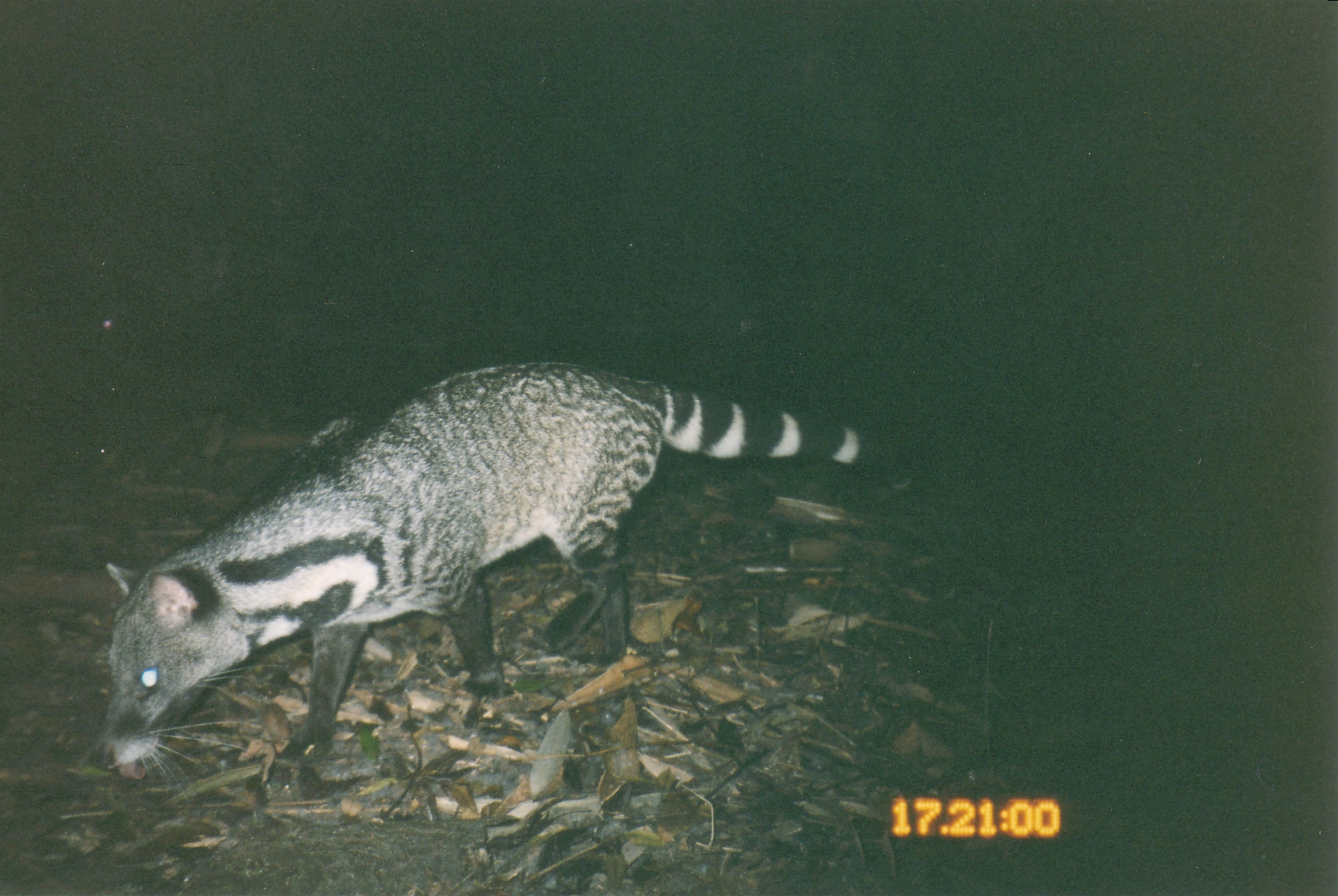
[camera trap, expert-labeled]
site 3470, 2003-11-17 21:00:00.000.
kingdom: Animalia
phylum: Chordata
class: Mammalia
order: Carnivora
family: Viverridae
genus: Viverra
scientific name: Viverra zibetha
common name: large indian civet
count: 1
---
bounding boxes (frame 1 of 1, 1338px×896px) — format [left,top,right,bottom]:
viverra zibetha: [98,362,914,803]